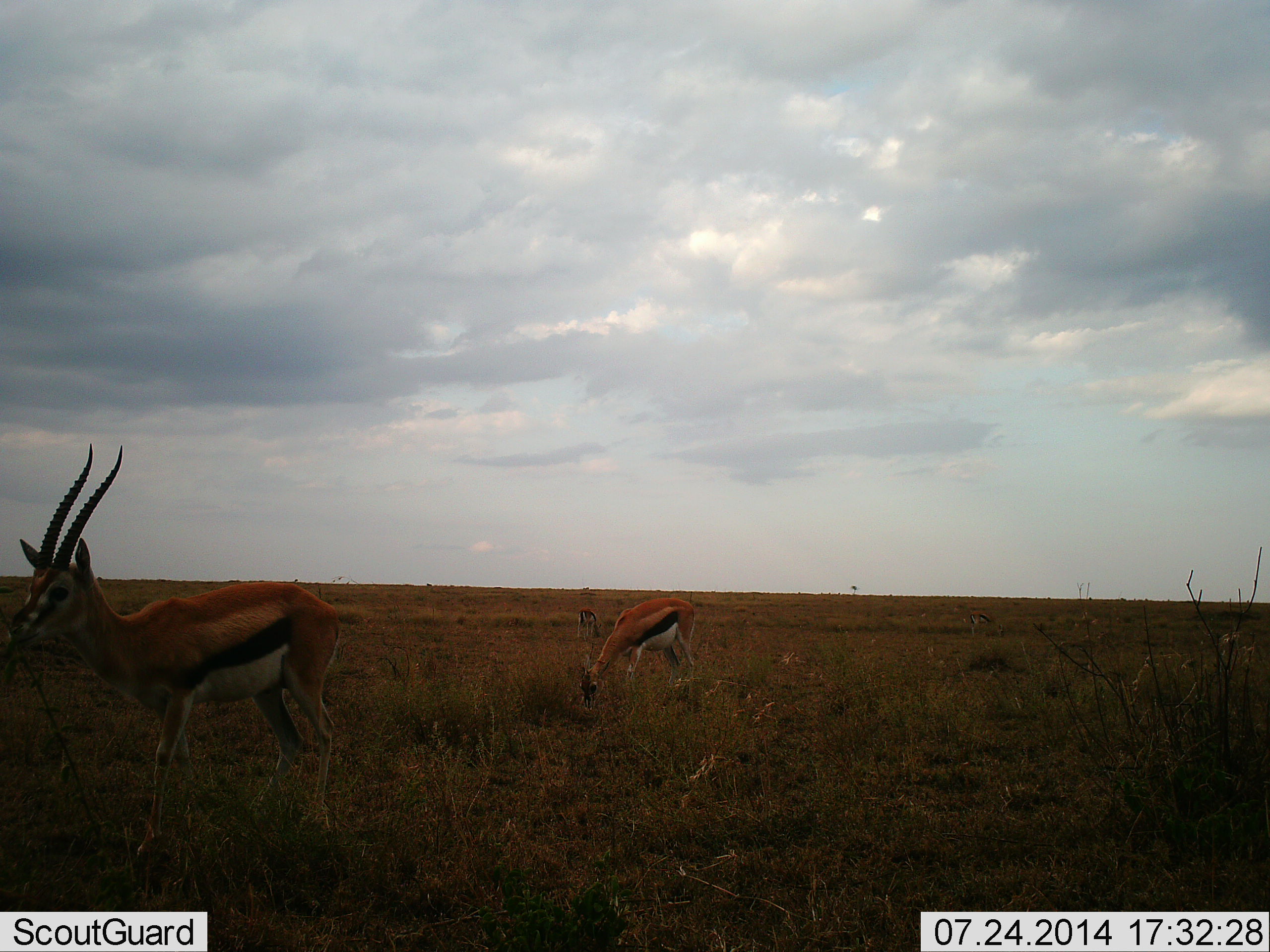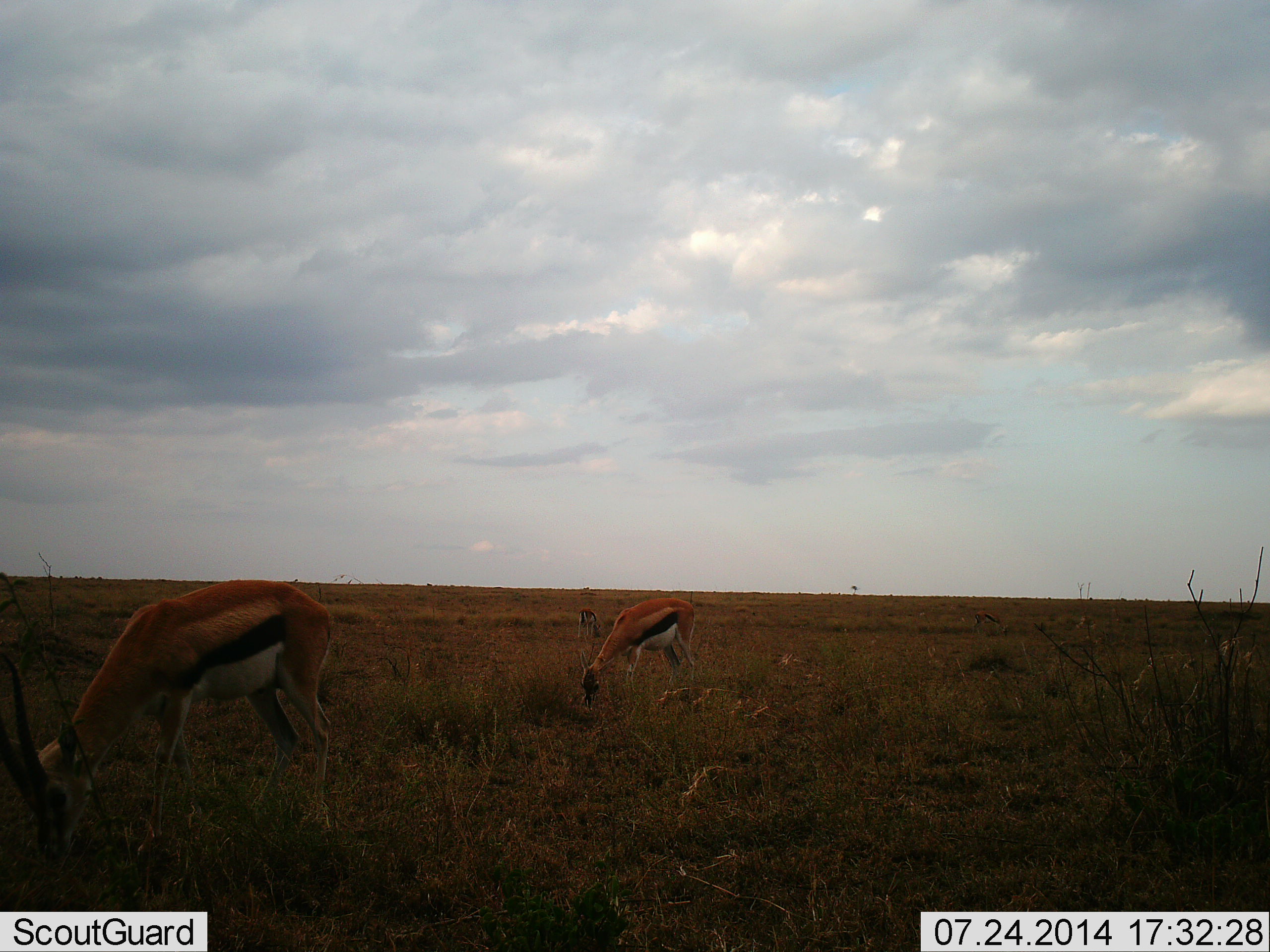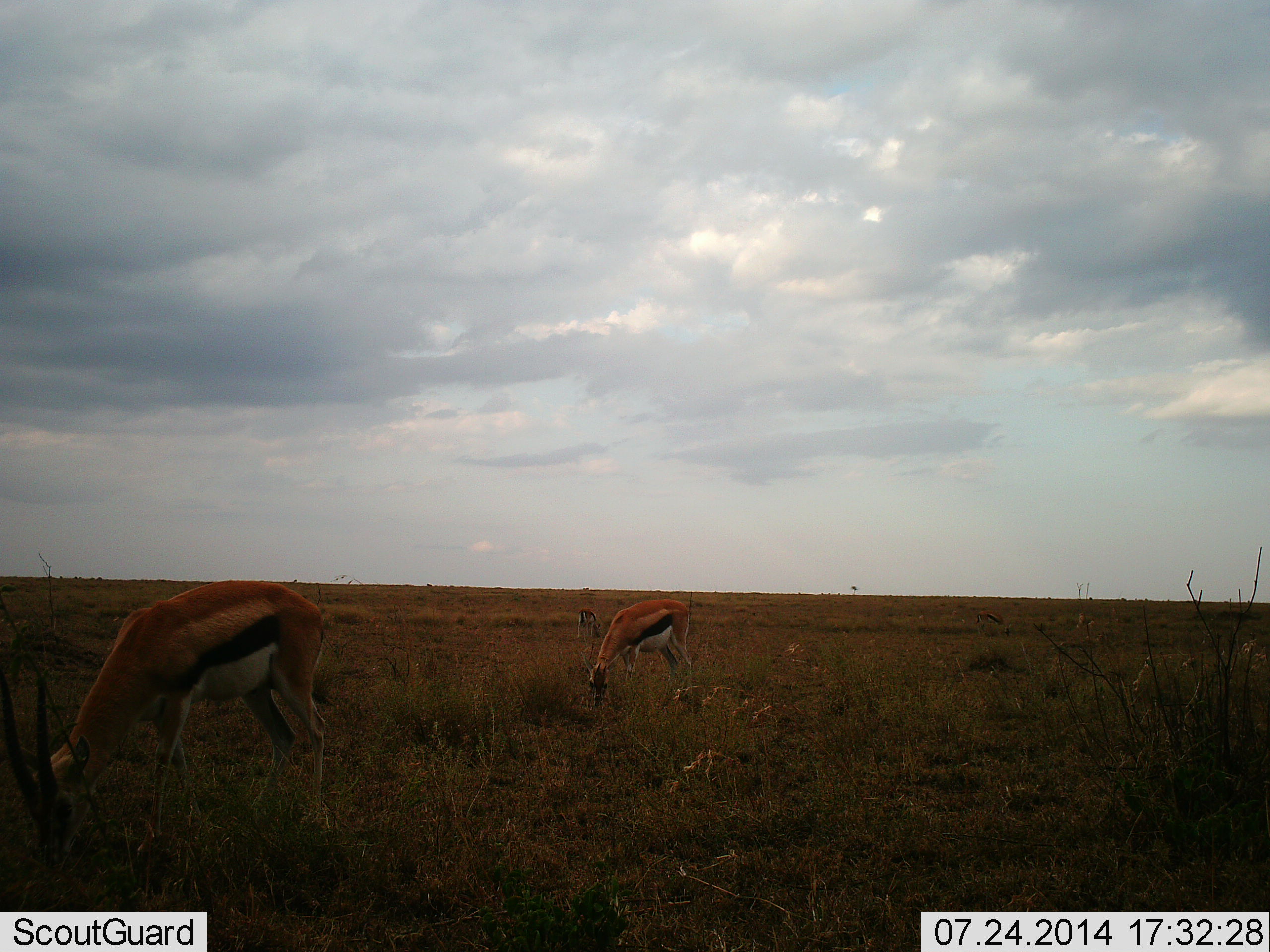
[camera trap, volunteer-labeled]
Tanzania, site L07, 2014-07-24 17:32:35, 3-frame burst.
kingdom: Animalia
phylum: Chordata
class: Mammalia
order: Artiodactyla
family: Bovidae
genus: Eudorcas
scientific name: Eudorcas thomsonii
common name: thomson's gazelle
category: gazellethomsons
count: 4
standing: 50%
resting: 0%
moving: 20%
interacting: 0%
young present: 0%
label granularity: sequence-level